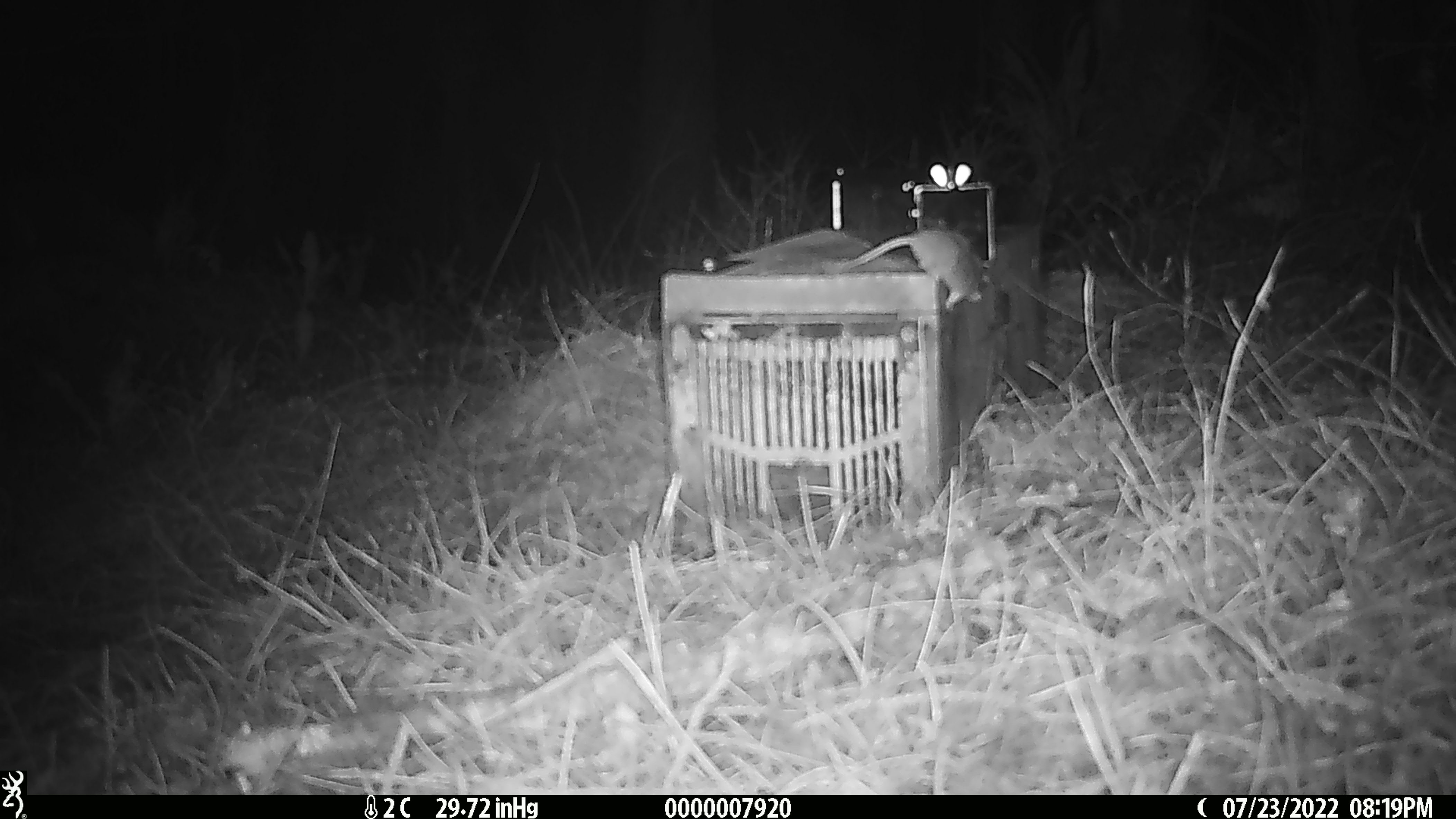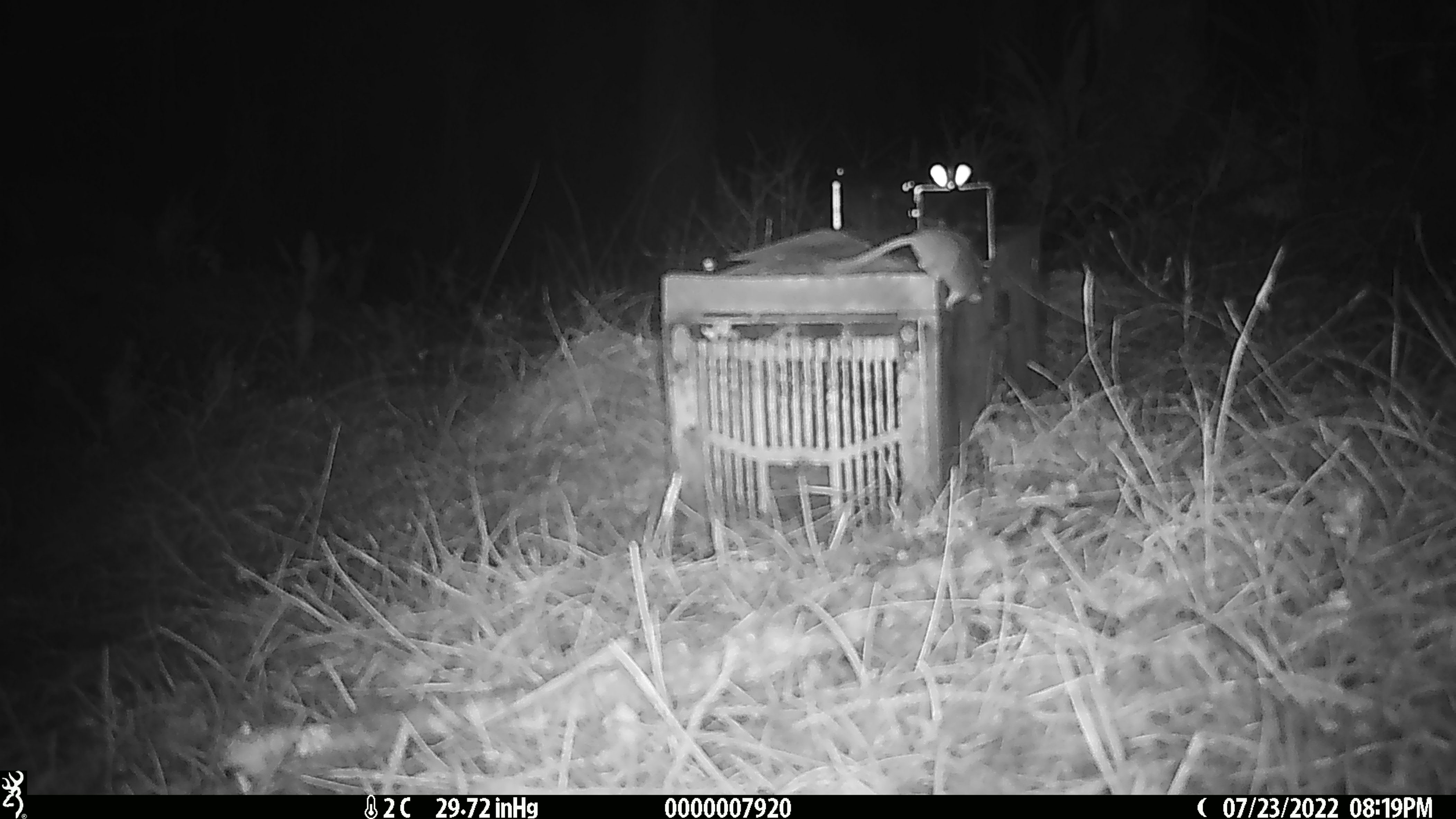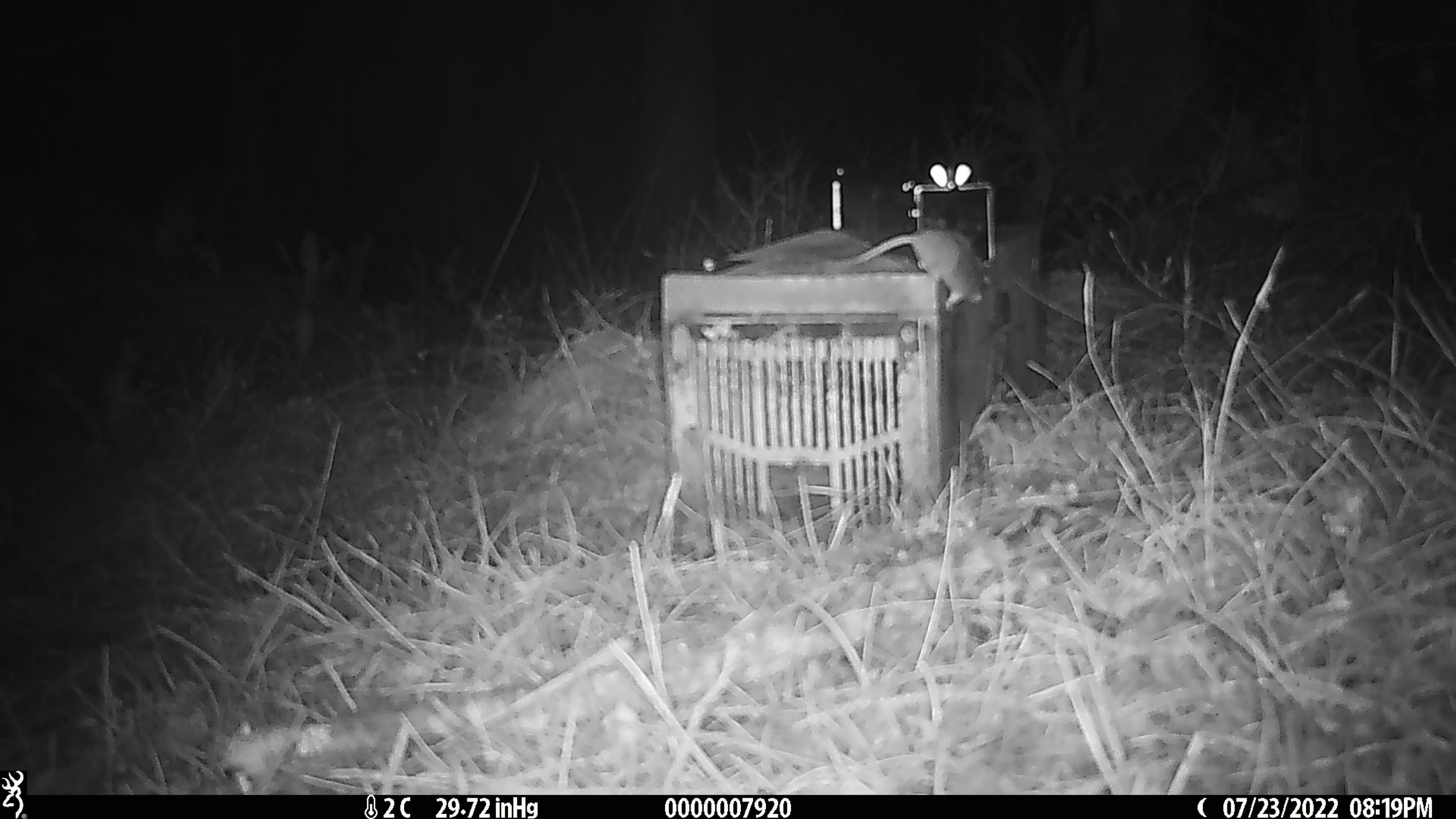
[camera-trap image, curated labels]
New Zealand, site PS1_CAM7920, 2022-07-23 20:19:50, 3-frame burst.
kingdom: Animalia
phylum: Chordata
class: Mammalia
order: Rodentia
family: Muridae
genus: Mus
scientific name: Mus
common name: mouse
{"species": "mouse (Mus)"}